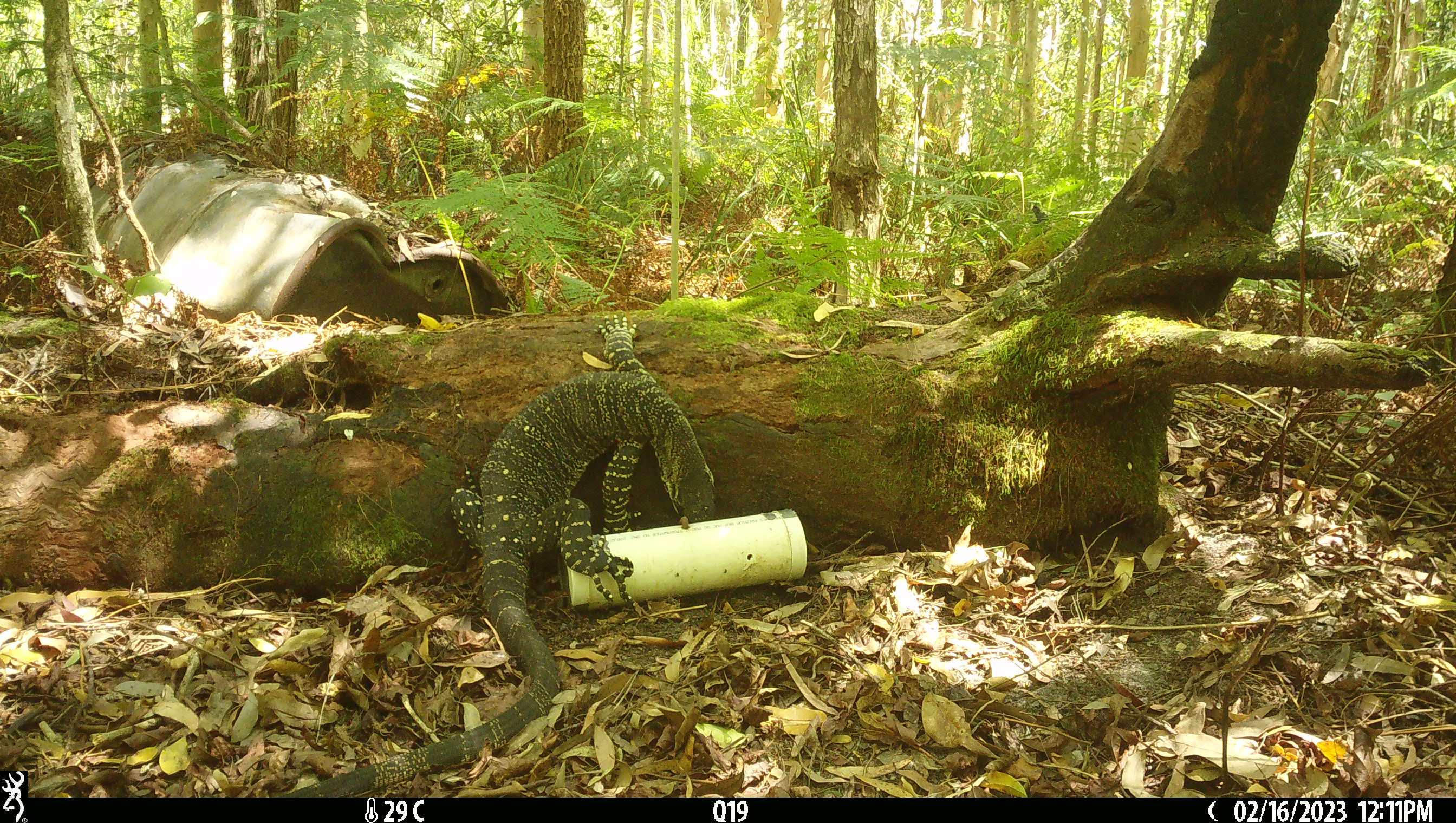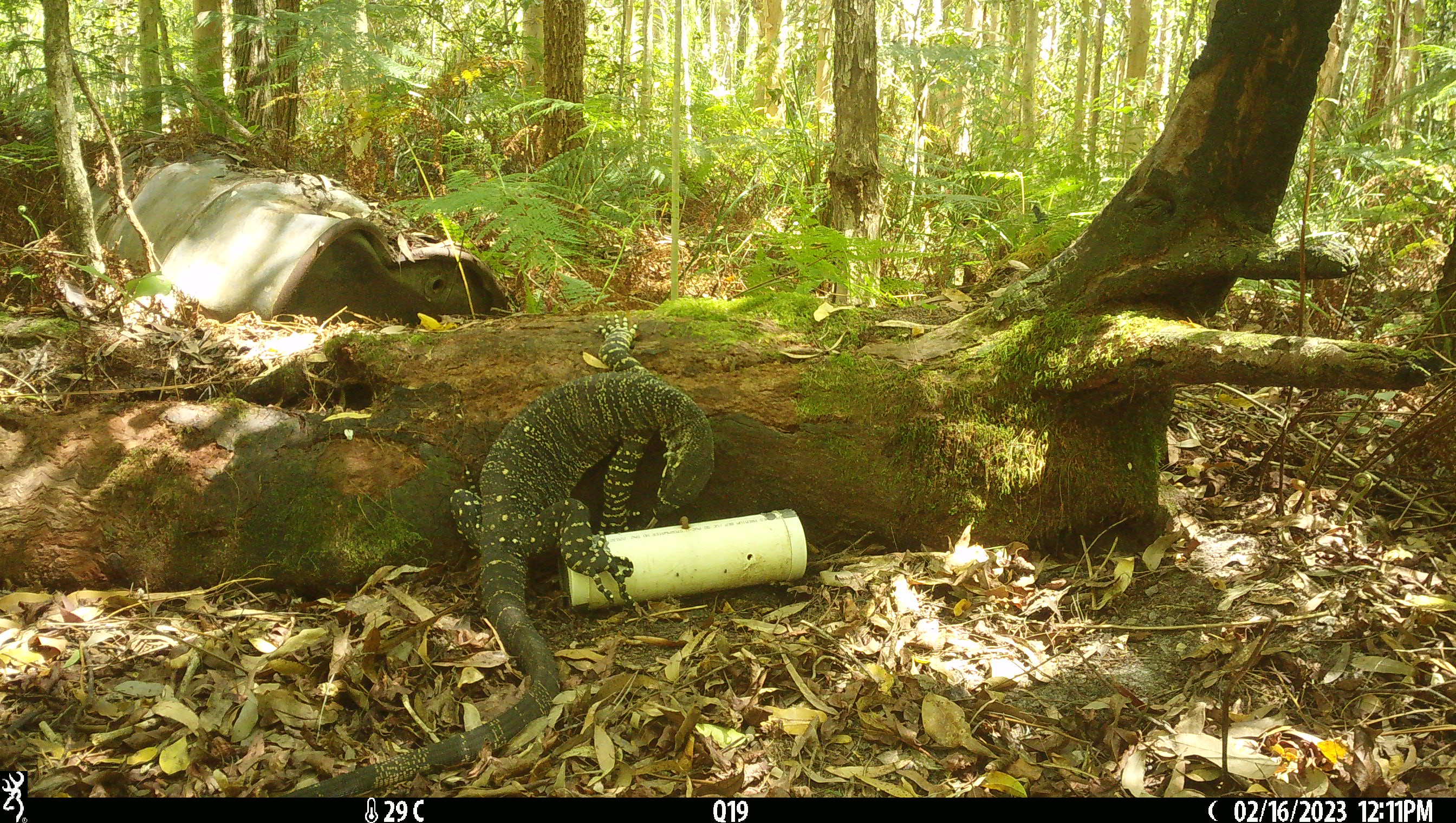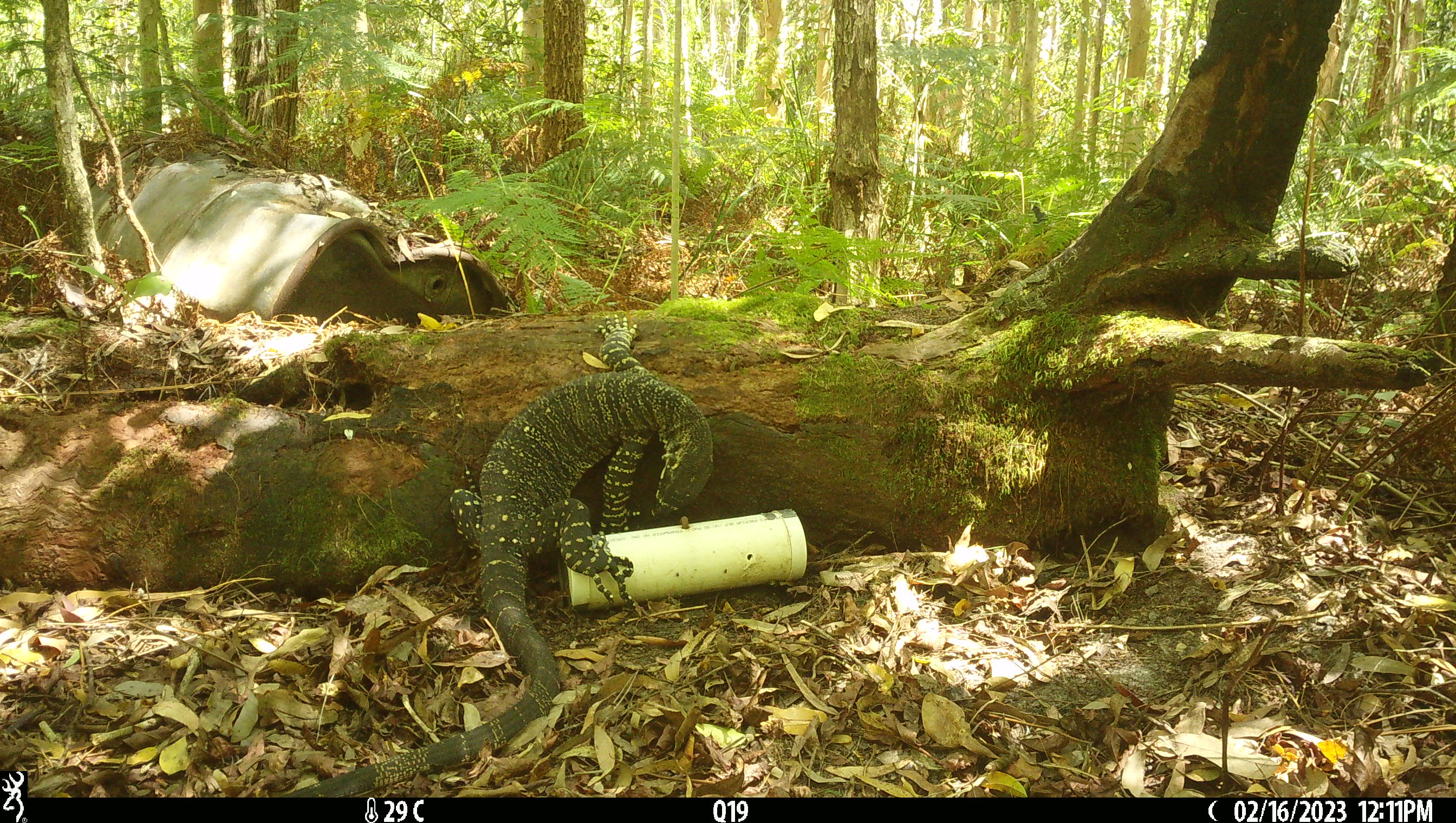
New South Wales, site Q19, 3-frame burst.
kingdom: Animalia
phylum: Chordata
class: Reptilia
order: Squamata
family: Varanidae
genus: Varanus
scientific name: Varanus varius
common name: lace monitor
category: goanna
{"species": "goanna (lace monitor) (Varanus varius)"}